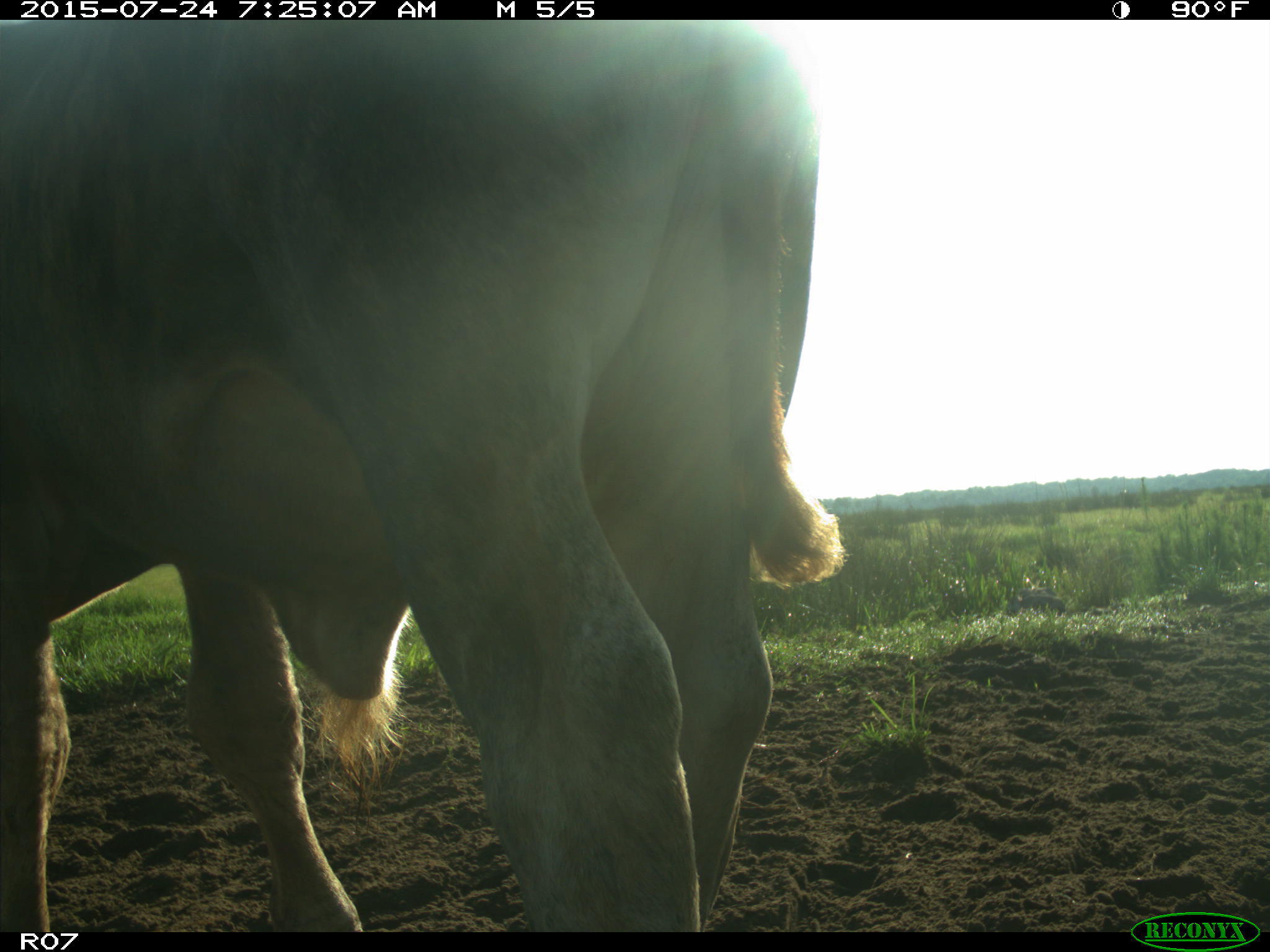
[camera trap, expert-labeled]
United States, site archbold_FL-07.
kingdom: Animalia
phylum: Chordata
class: Mammalia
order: Artiodactyla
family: Bovidae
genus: Bos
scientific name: Bos taurus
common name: domestic cow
Bos taurus (domestic cow).